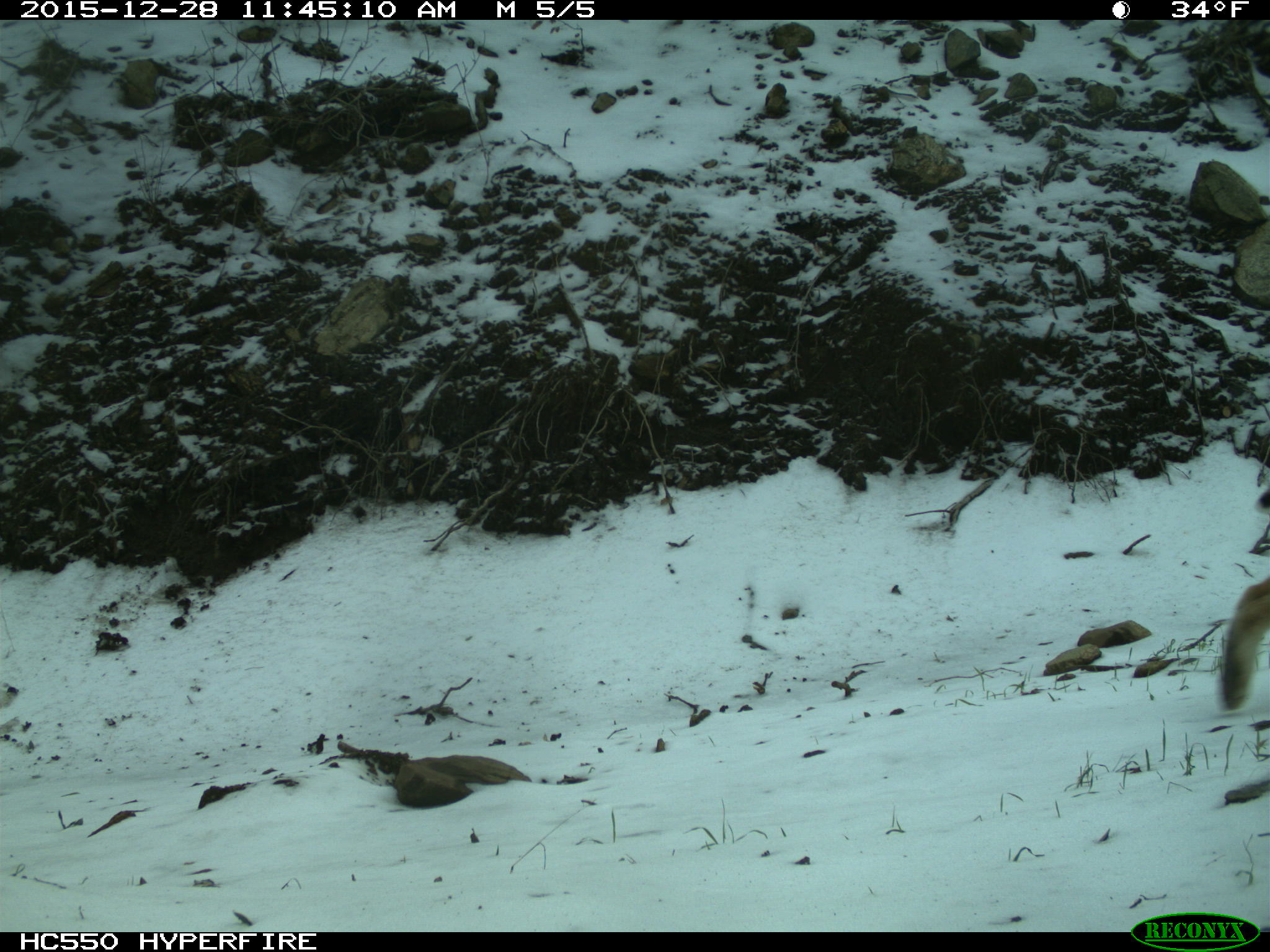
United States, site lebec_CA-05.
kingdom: Animalia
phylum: Chordata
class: Mammalia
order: Carnivora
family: Felidae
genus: Lynx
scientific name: Lynx rufus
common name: bobcat